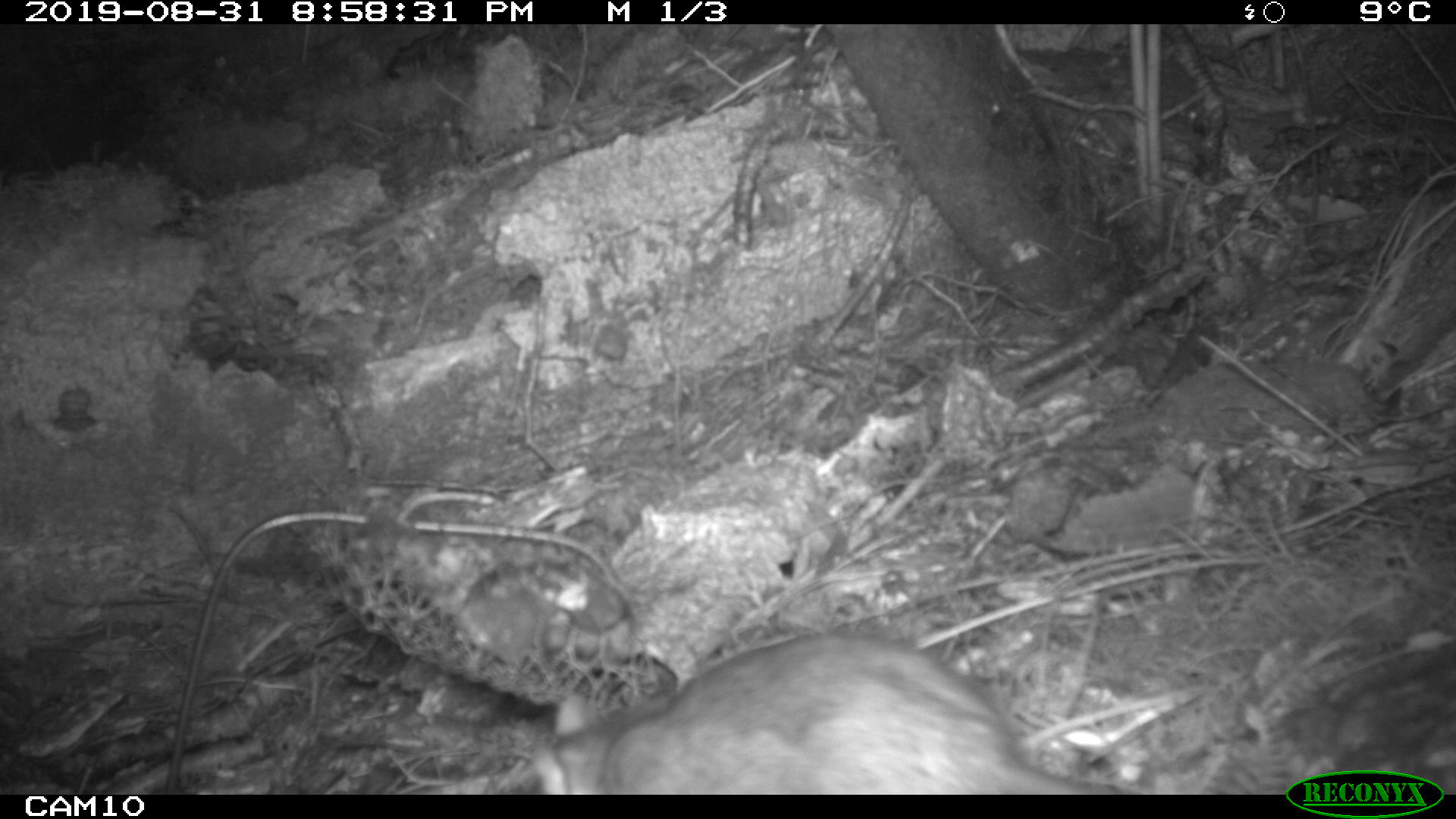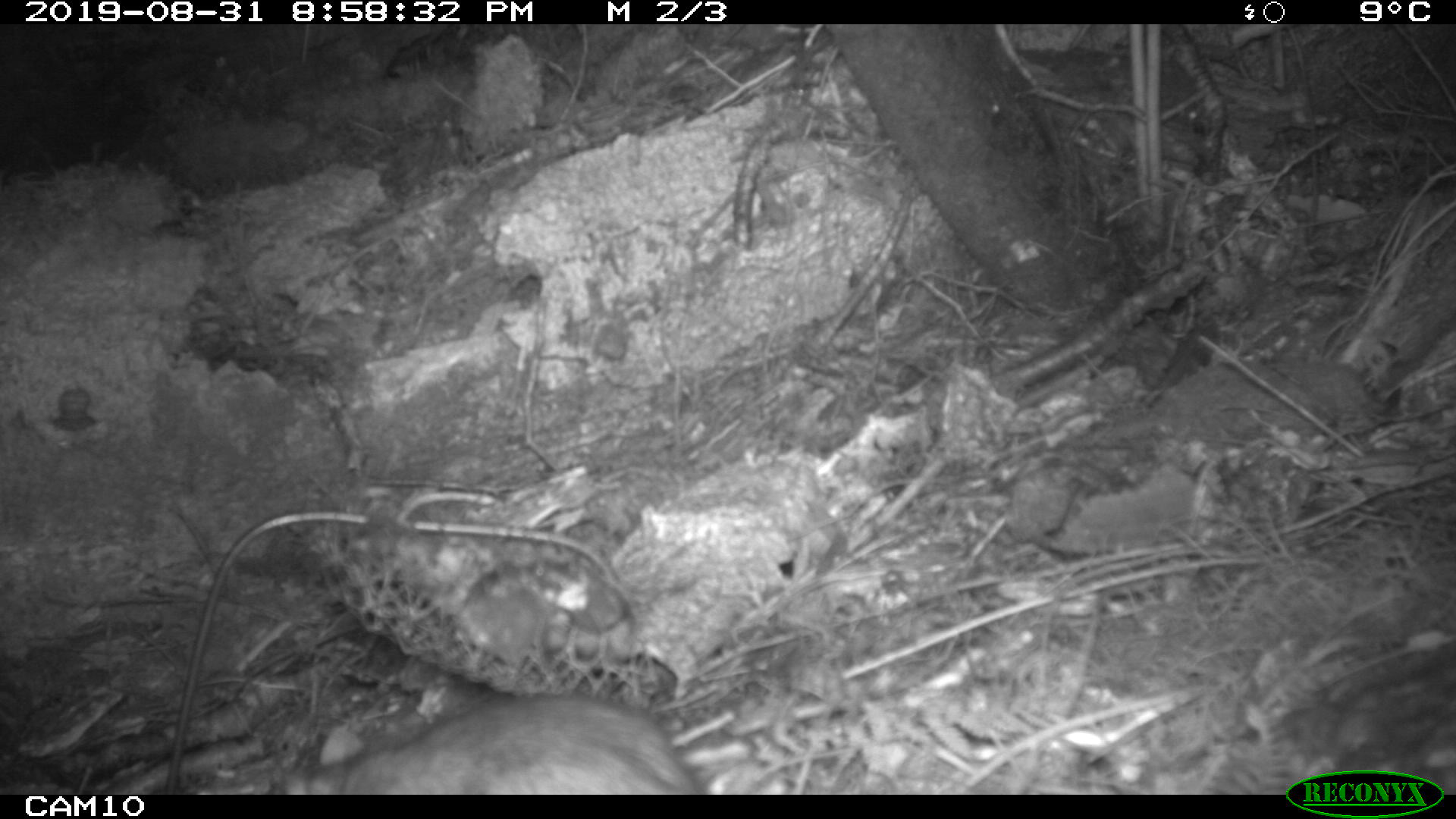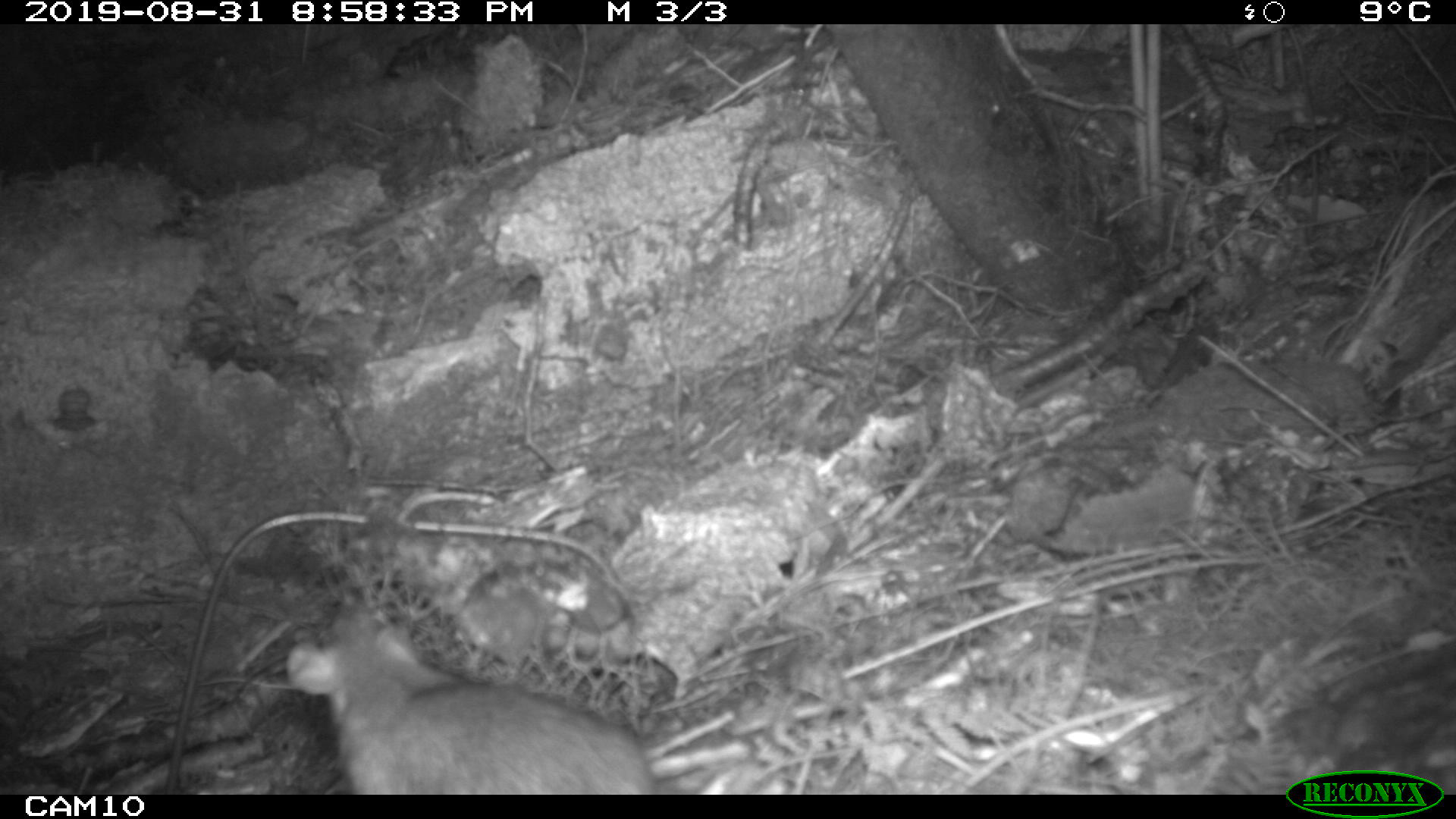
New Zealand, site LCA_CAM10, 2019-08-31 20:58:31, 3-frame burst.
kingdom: Animalia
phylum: Chordata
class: Mammalia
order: Rodentia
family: Muridae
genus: Rattus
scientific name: Rattus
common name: rat